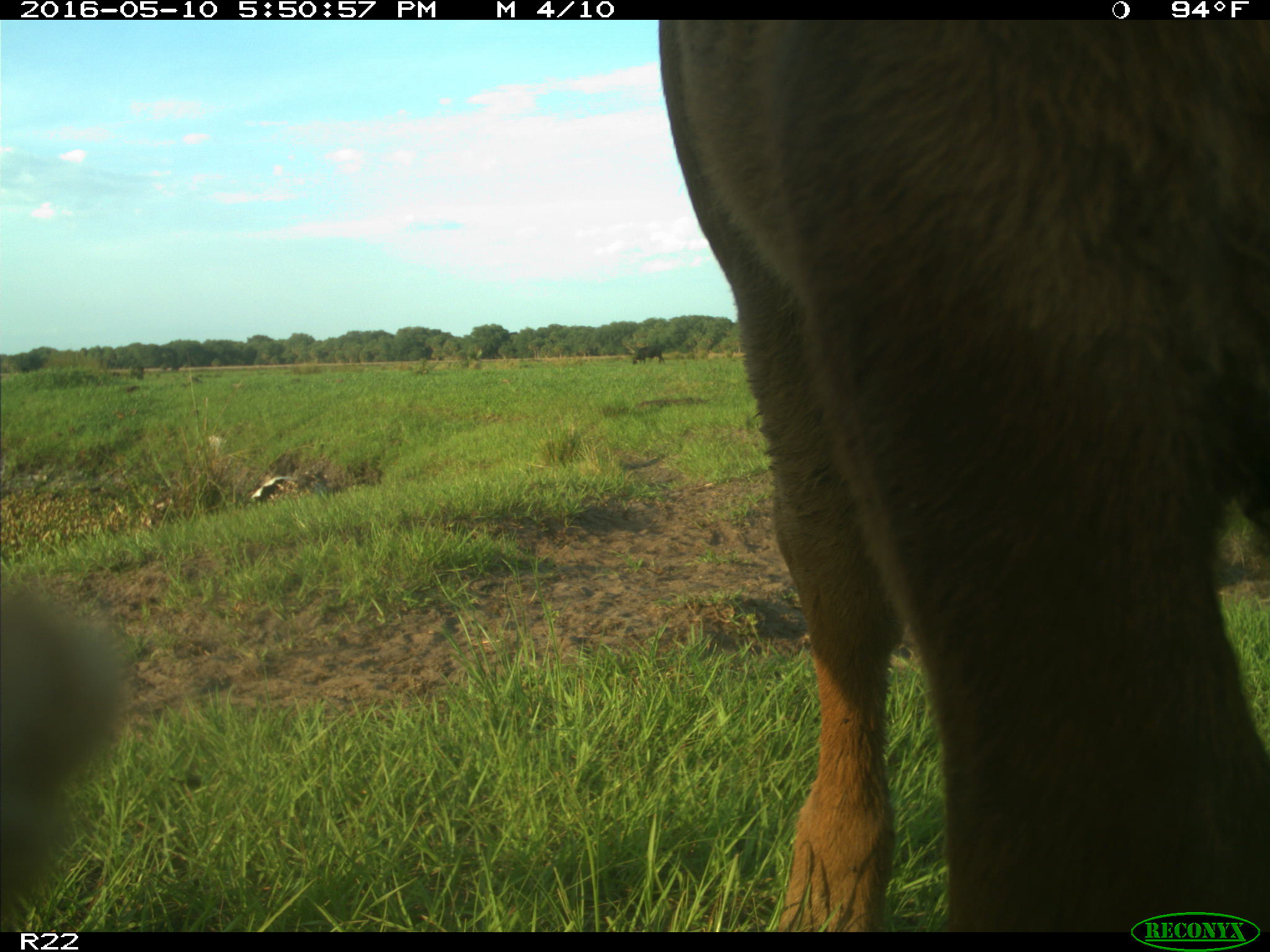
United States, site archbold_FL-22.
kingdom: Animalia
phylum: Chordata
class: Mammalia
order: Artiodactyla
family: Bovidae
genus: Bos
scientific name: Bos taurus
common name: domestic cow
Bos taurus (domestic cow).